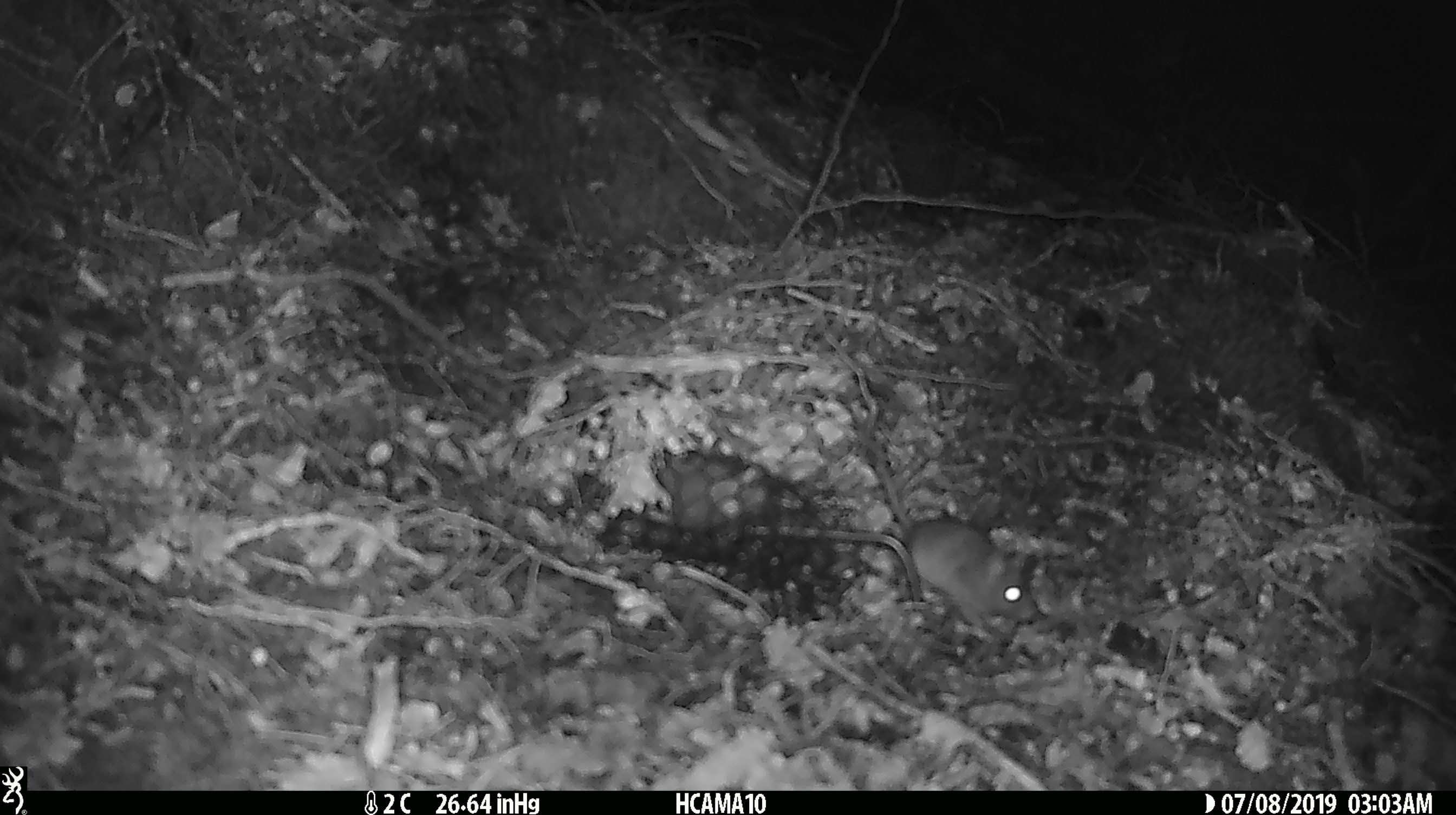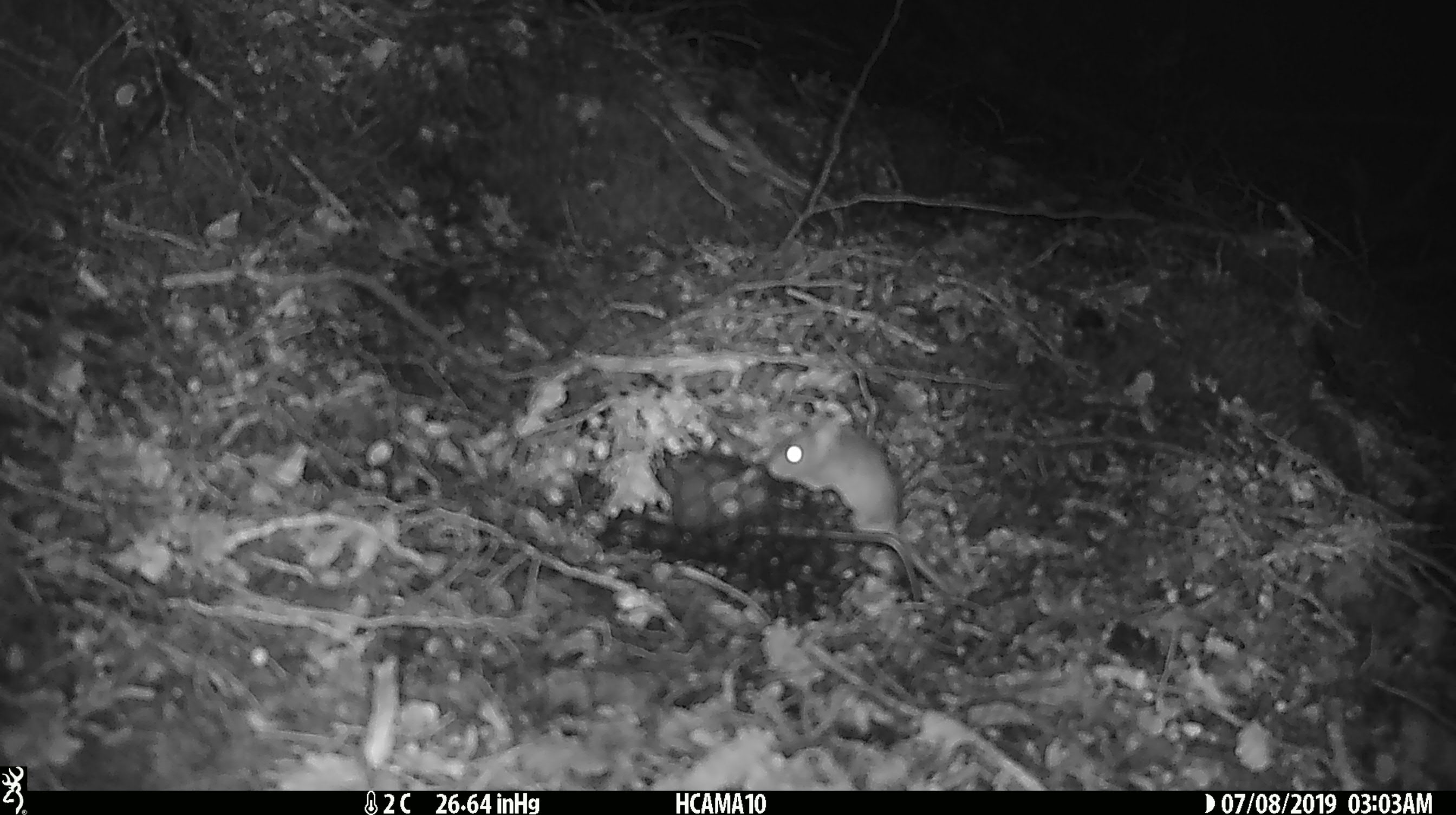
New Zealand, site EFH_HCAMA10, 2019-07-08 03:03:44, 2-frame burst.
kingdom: Animalia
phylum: Chordata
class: Mammalia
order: Rodentia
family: Muridae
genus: Mus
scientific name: Mus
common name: mouse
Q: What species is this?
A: Mouse (Mus).